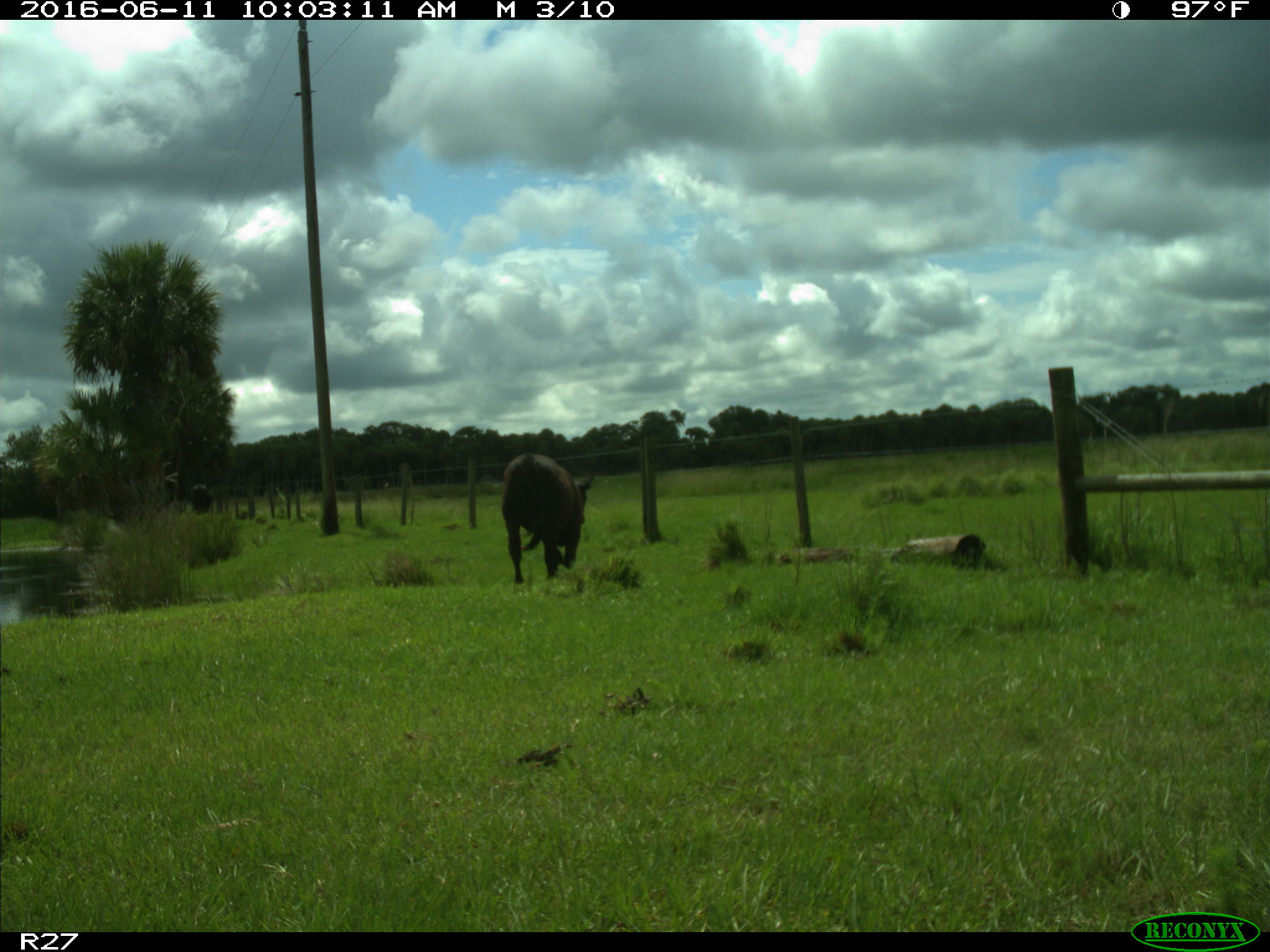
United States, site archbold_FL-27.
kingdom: Animalia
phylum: Chordata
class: Mammalia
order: Artiodactyla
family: Bovidae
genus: Bos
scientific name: Bos taurus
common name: domestic cow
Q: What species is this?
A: Bos taurus (domestic cow).